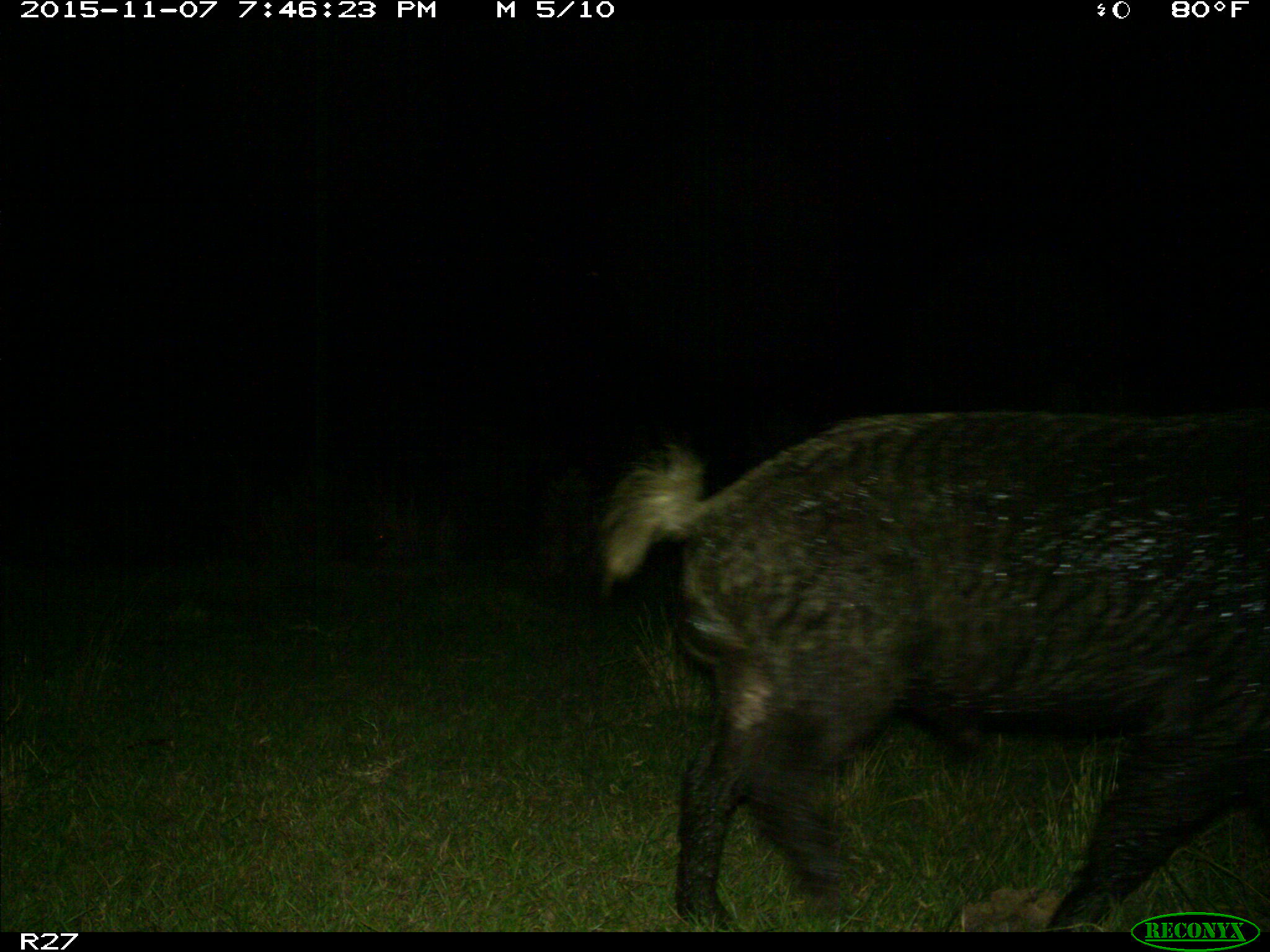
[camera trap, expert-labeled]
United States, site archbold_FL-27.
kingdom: Animalia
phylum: Chordata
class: Mammalia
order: Artiodactyla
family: Suidae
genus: Sus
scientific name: Sus scrofa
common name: wild boar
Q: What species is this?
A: Sus scrofa (wild boar).